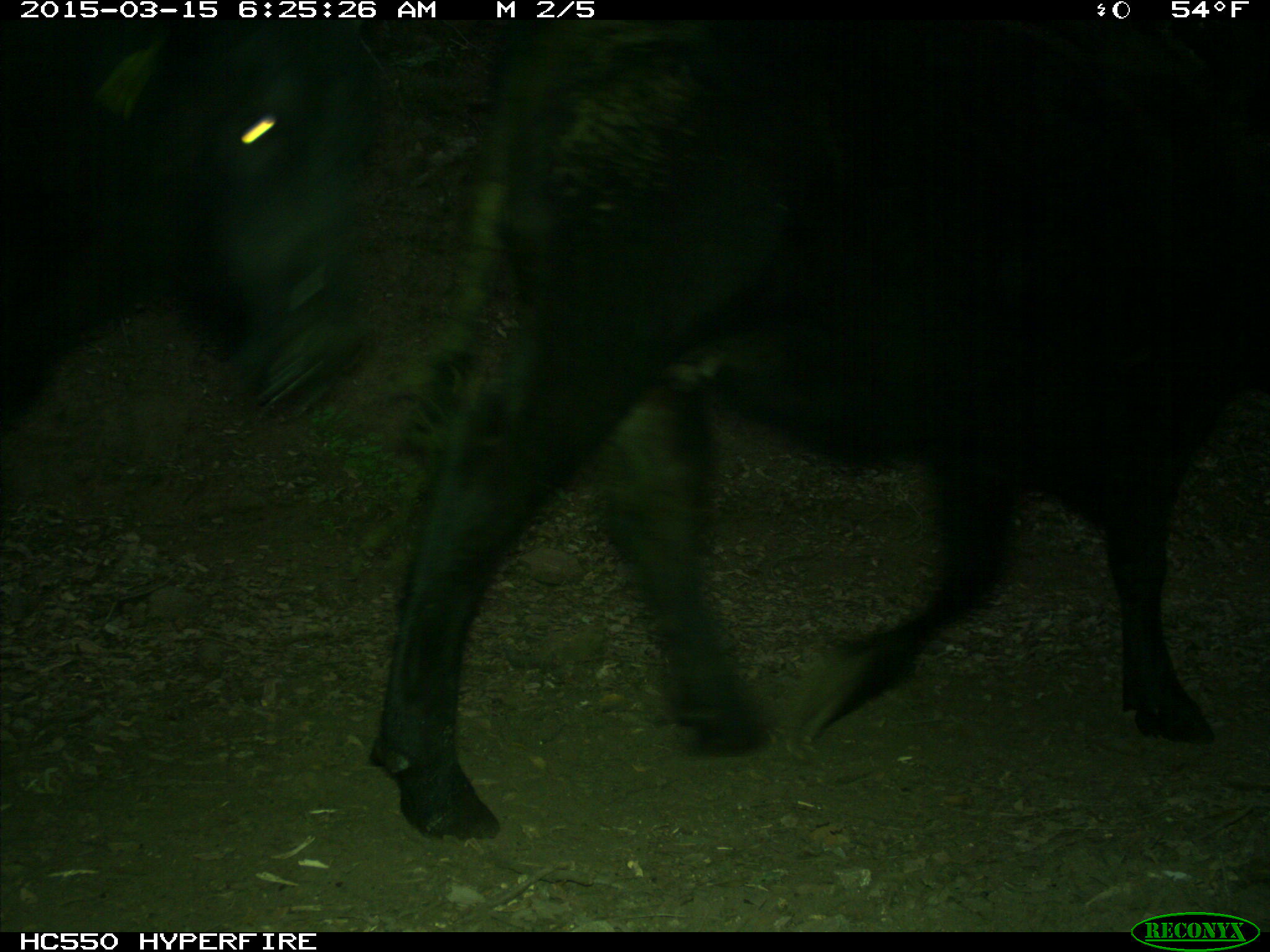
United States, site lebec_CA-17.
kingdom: Animalia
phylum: Chordata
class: Mammalia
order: Artiodactyla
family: Bovidae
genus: Bos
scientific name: Bos taurus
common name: domestic cow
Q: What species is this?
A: Bos taurus (domestic cow).